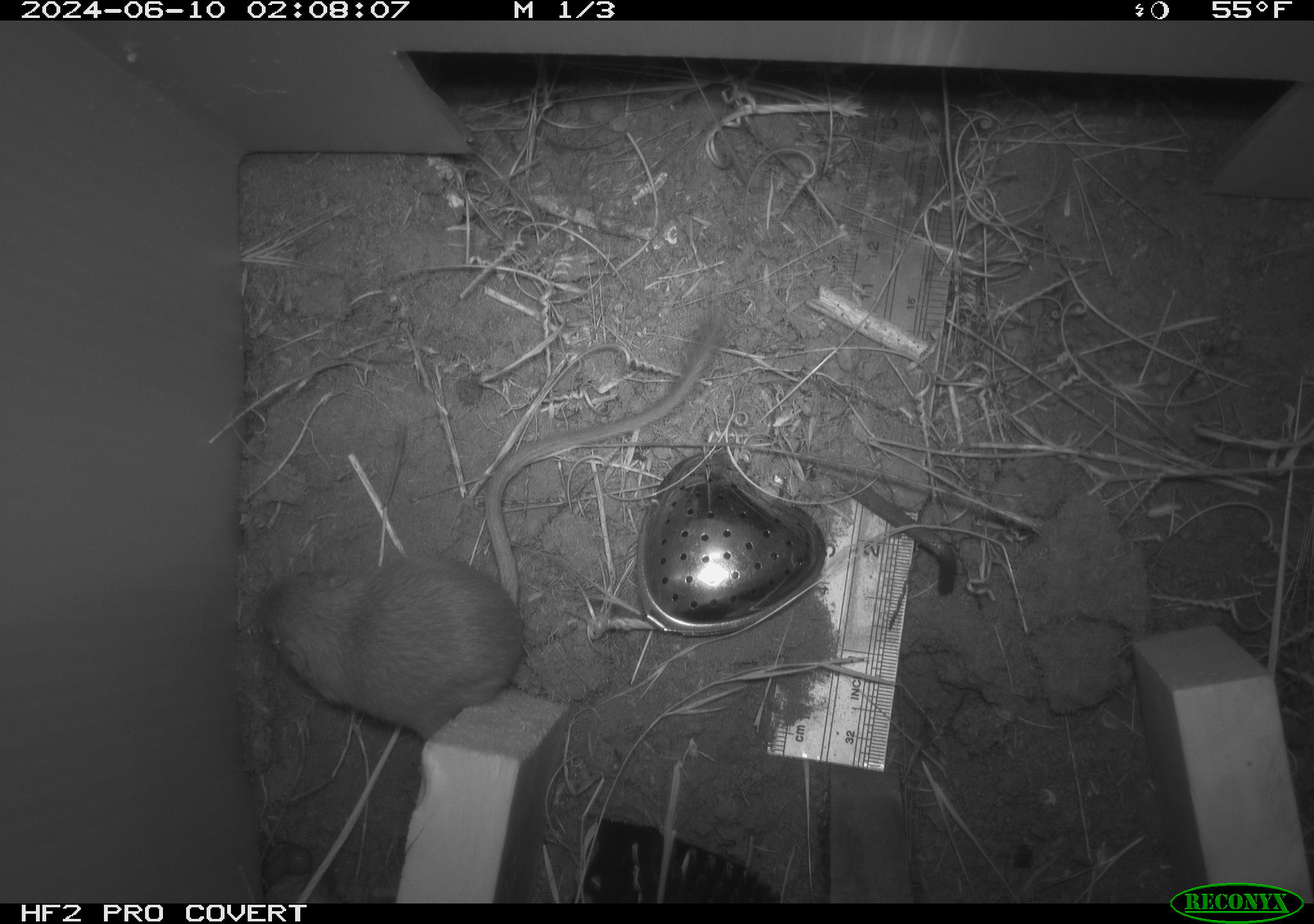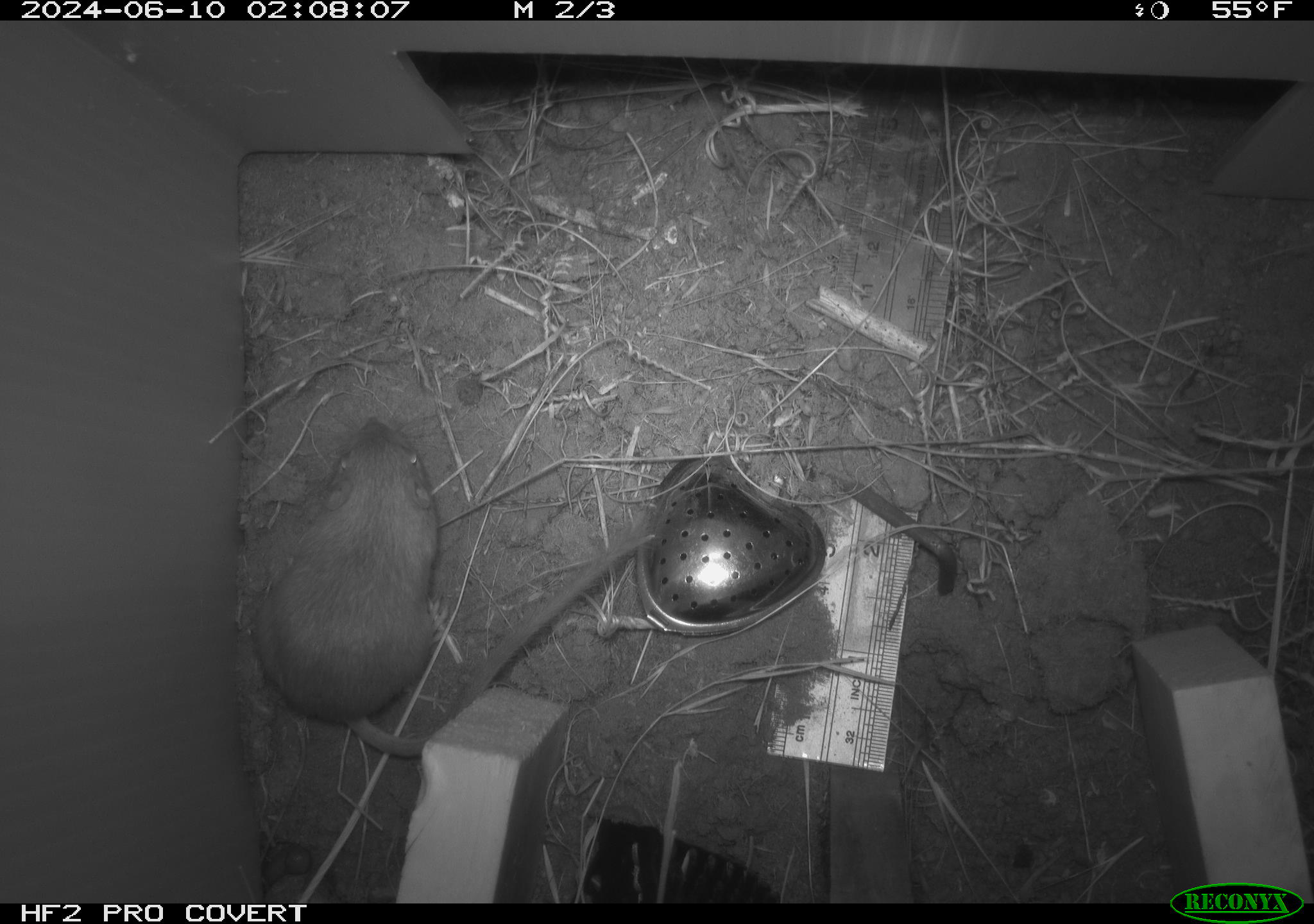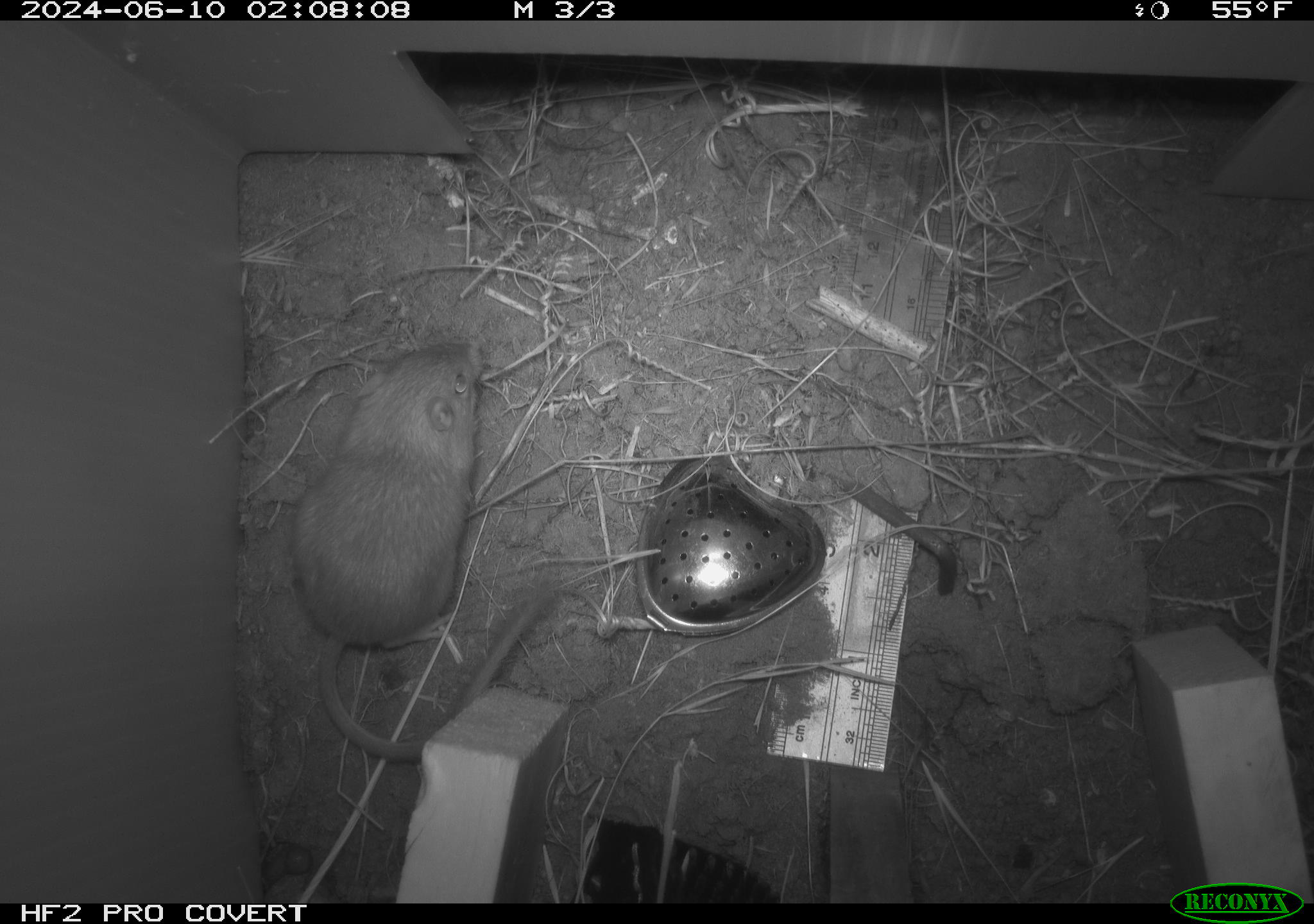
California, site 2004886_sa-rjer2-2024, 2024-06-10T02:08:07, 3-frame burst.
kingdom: Animalia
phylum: Chordata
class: Mammalia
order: Rodentia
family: Heteromyidae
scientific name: Heteromyidae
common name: kangaroo rats and pocket mice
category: heteromyidae family